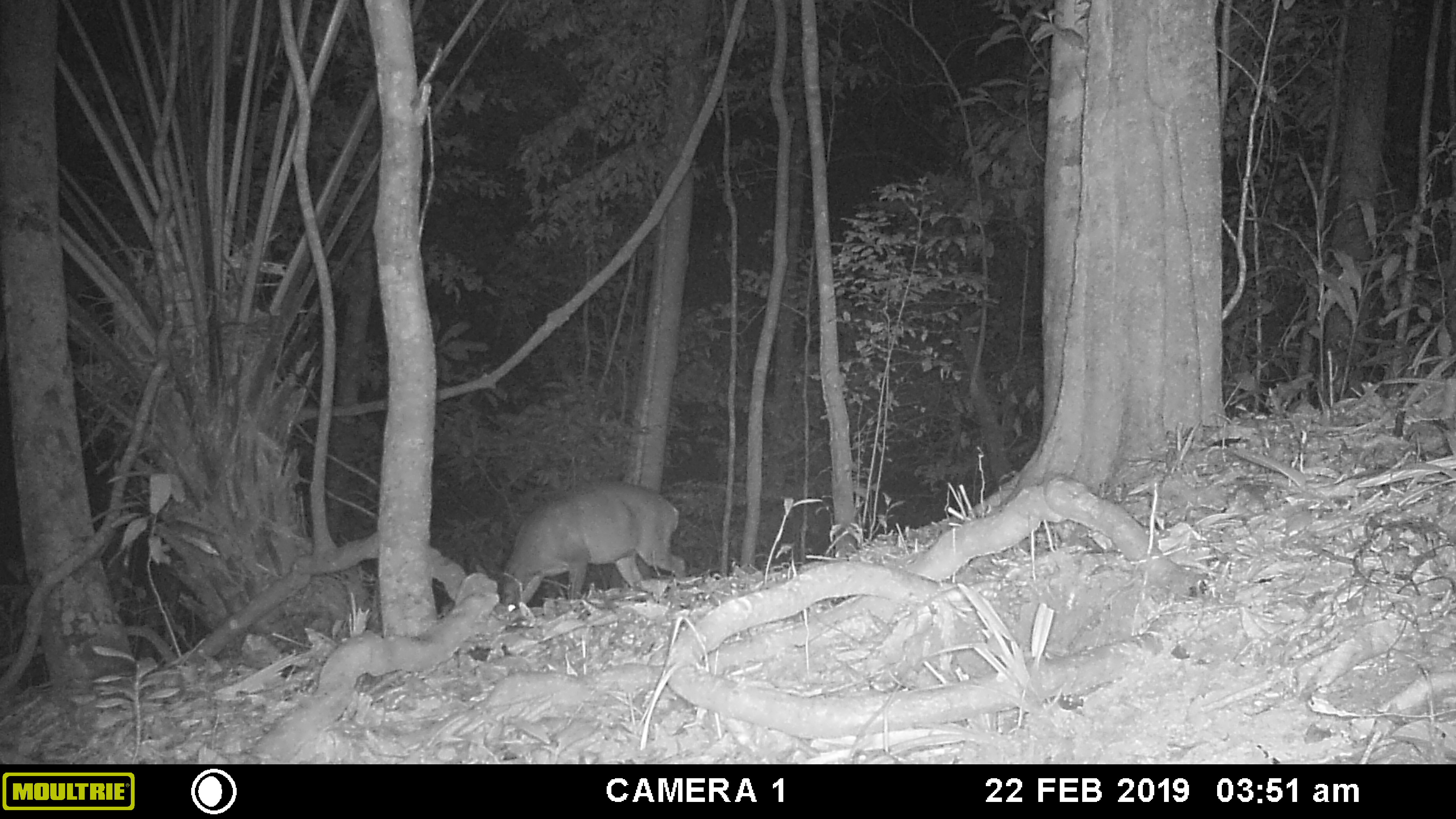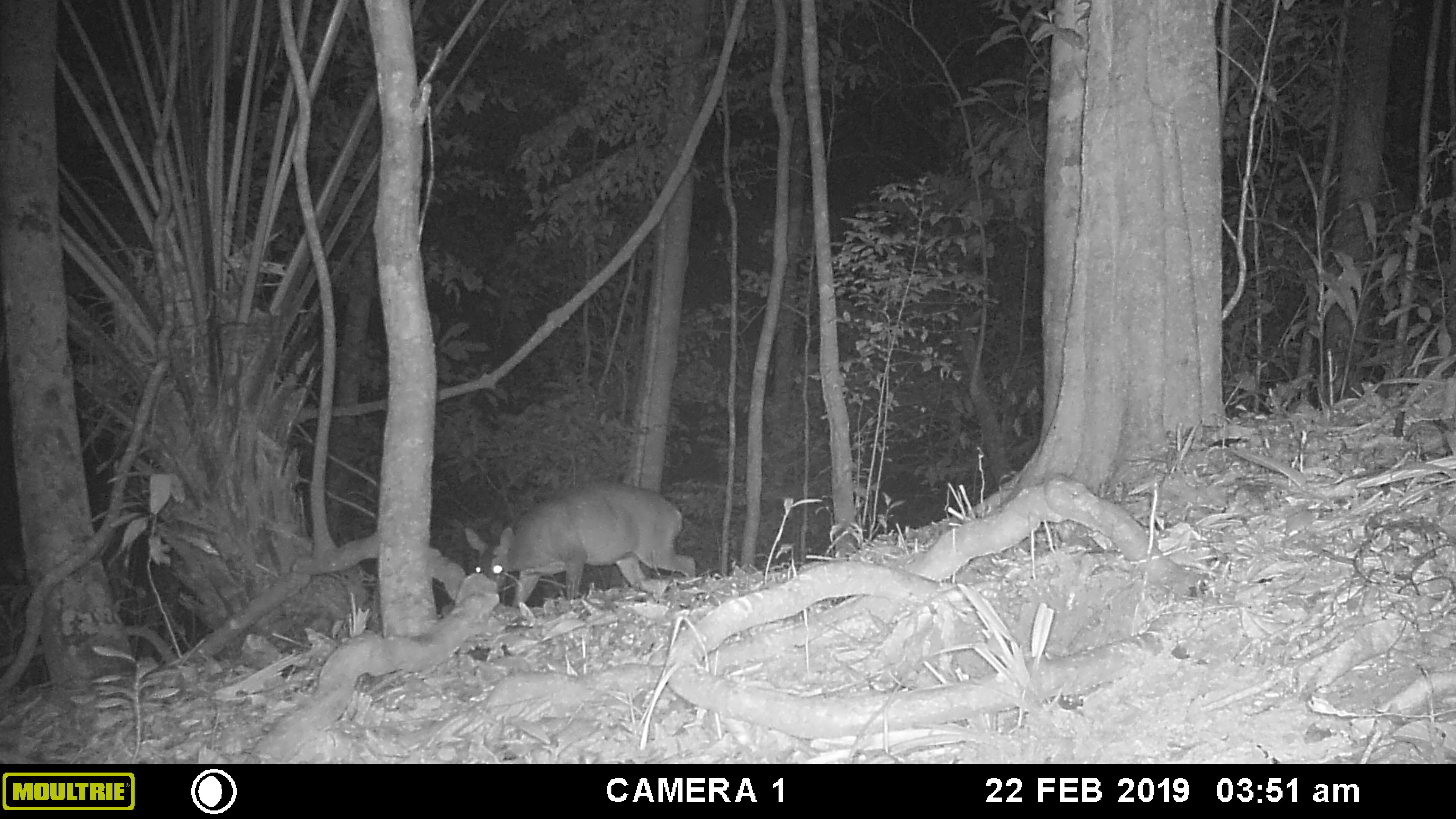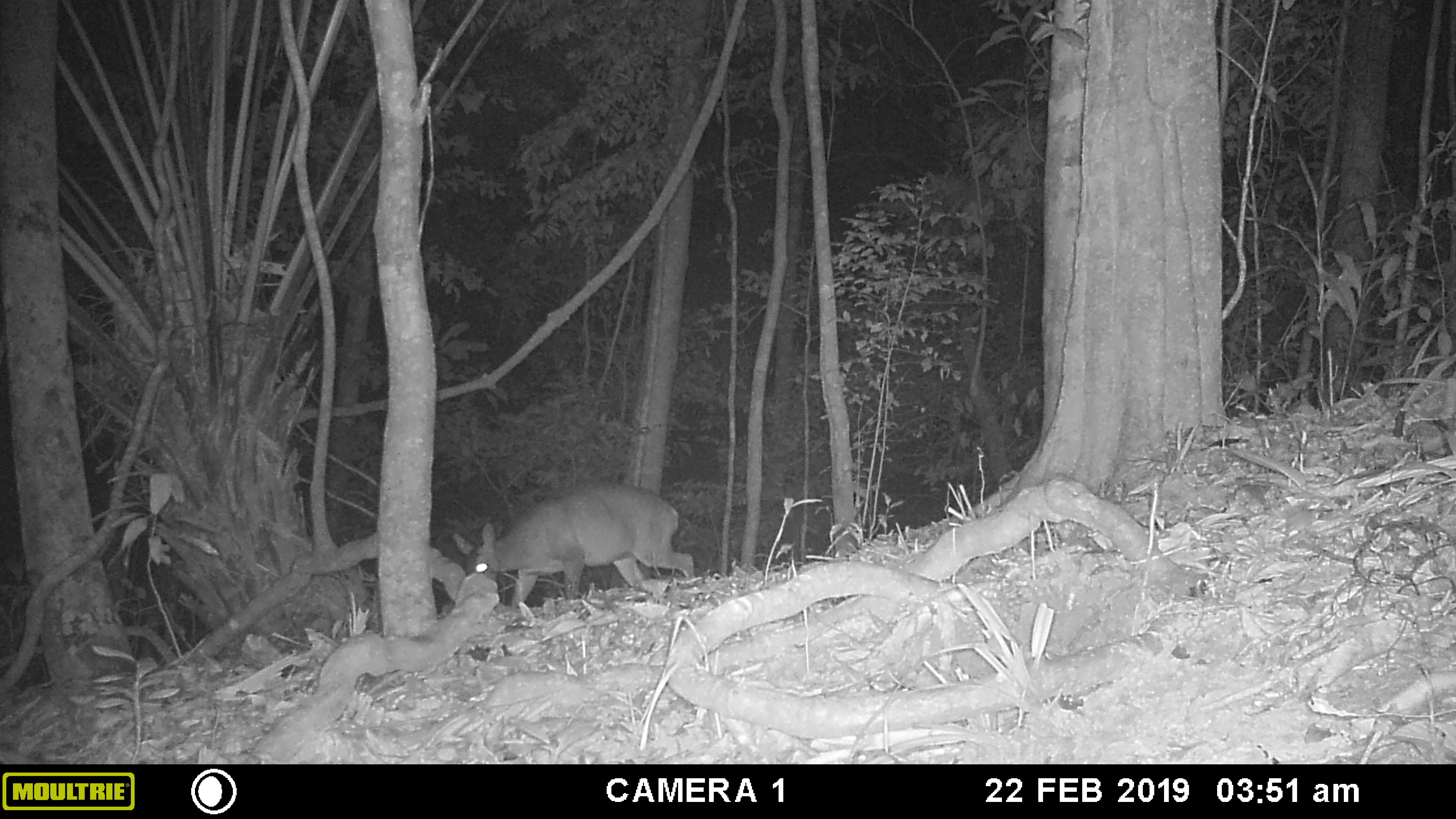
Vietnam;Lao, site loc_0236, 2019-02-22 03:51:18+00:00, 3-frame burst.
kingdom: Animalia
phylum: Chordata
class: Mammalia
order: Artiodactyla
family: Cervidae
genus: Muntiacus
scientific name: Muntiacus vuquangensis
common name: large-antlered muntjac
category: large antlered muntjac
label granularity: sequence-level